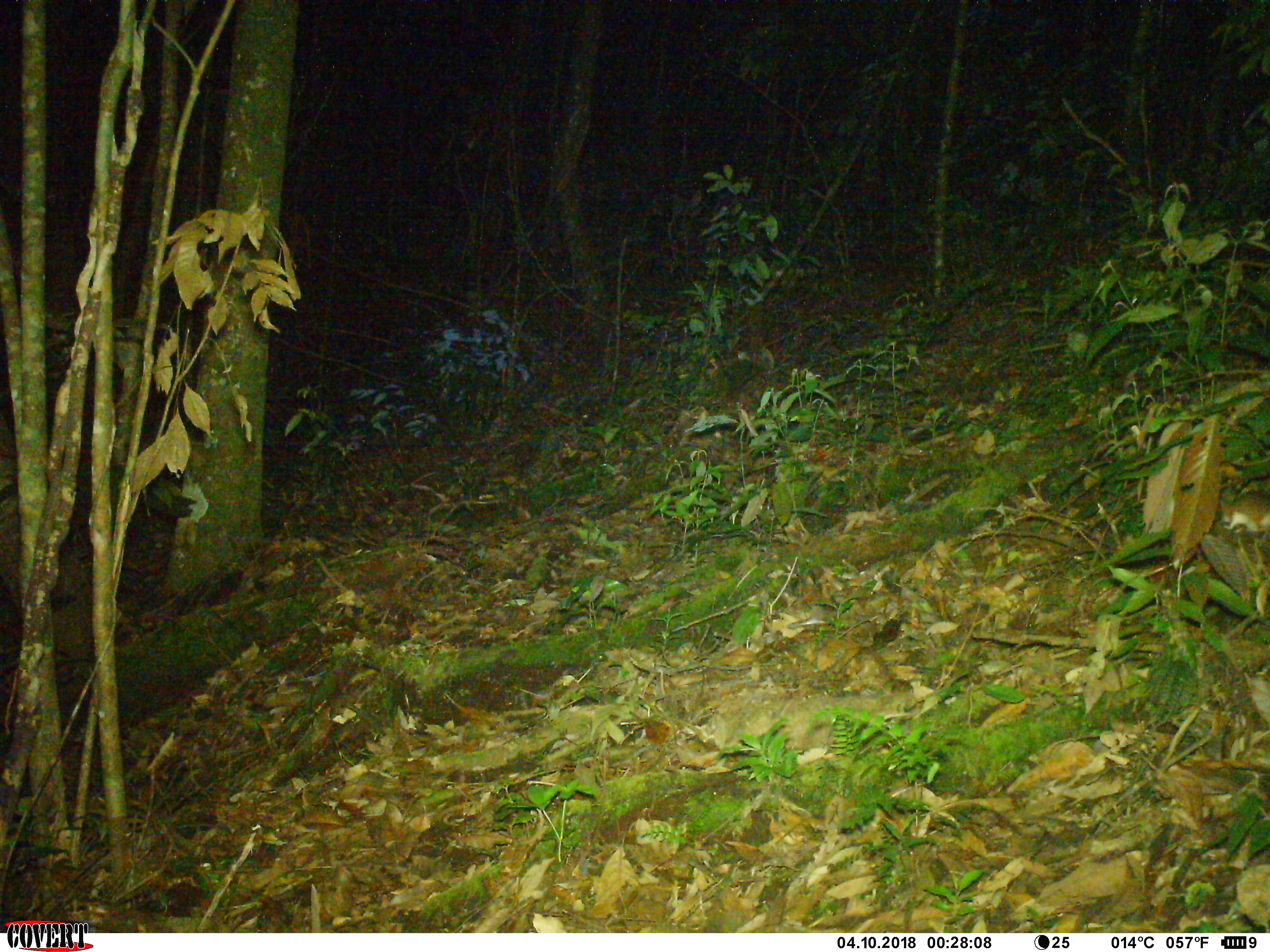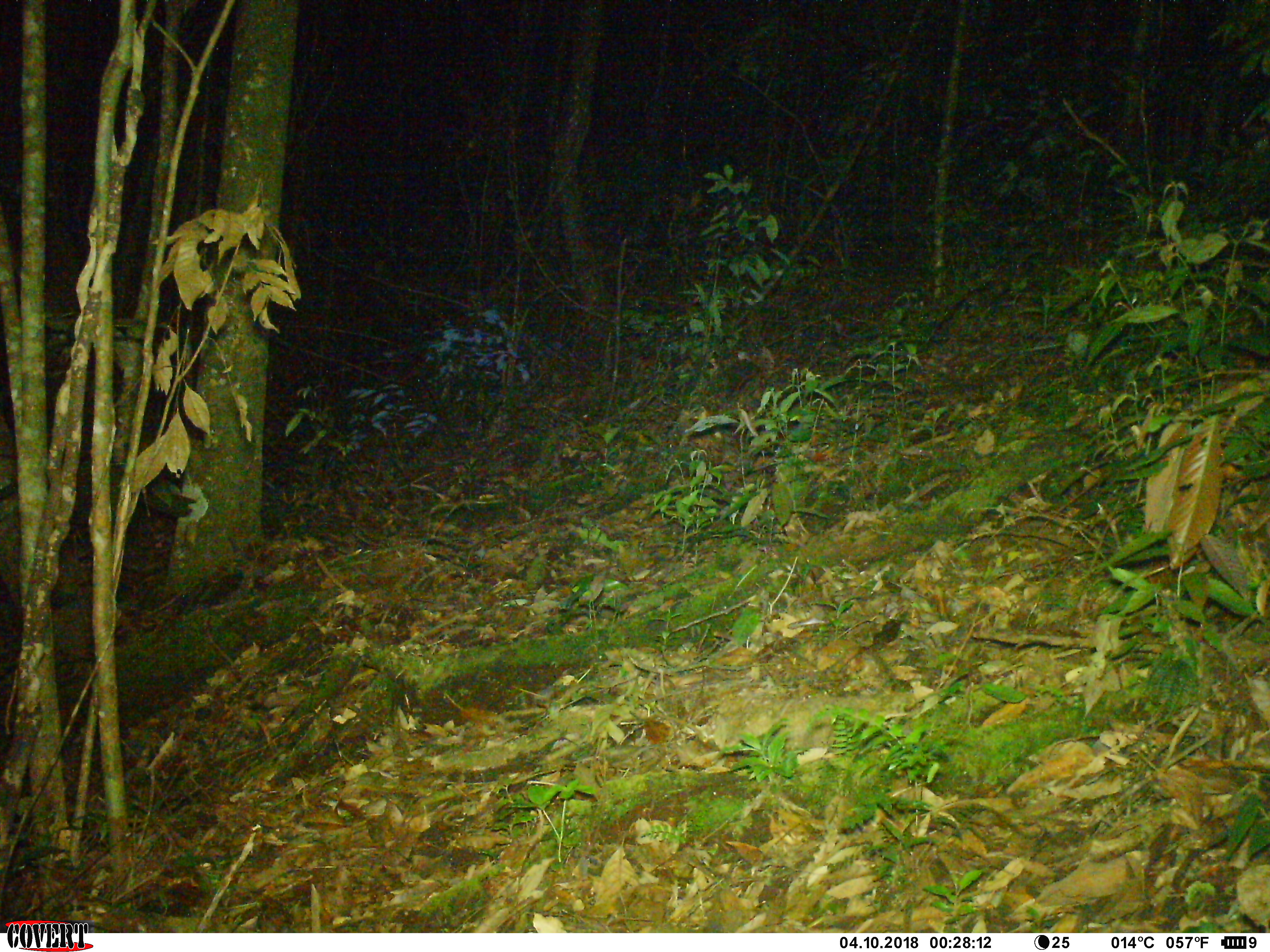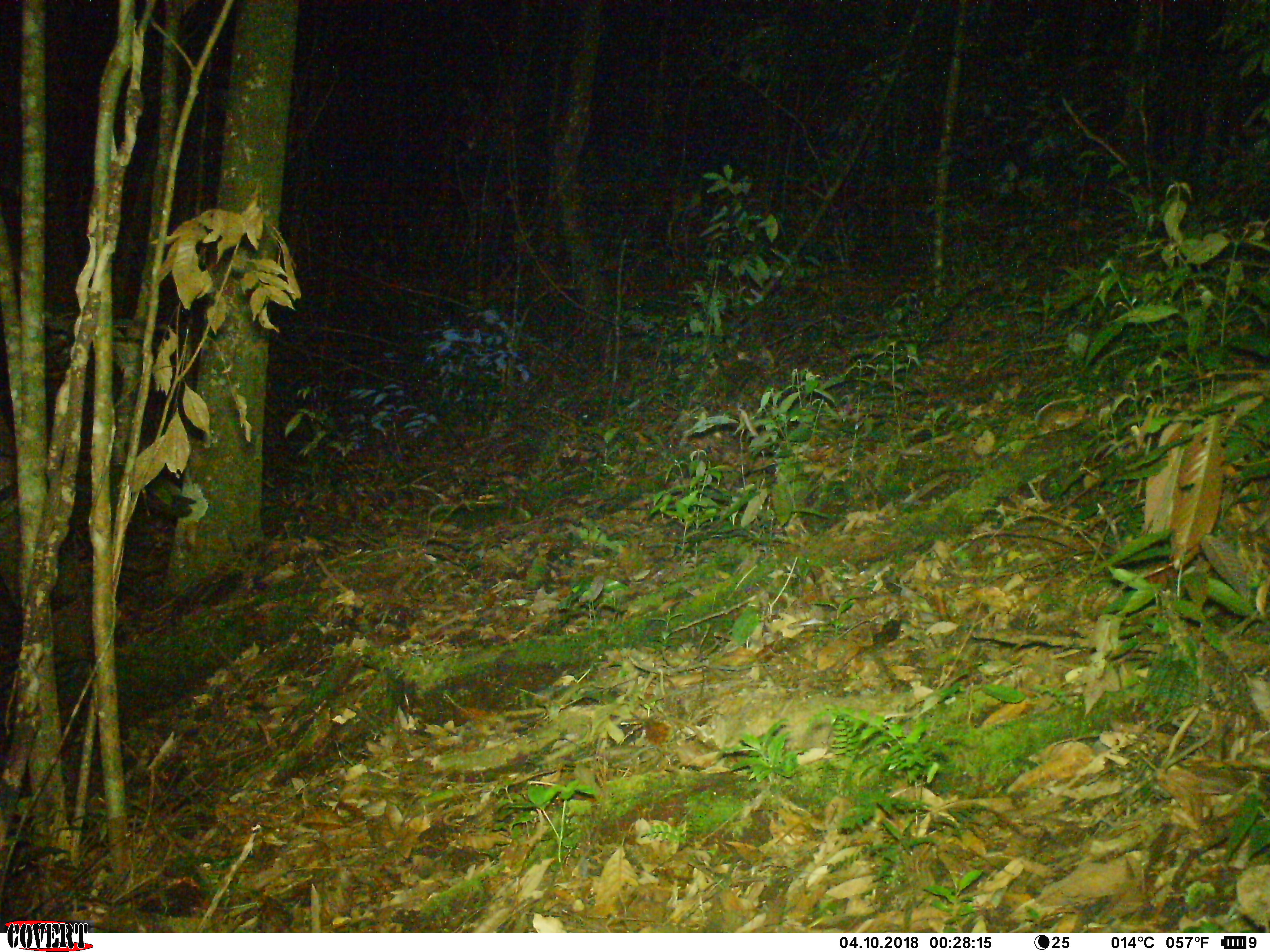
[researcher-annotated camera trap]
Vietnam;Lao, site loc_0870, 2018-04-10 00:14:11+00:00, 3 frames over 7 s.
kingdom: Animalia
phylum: Chordata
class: Mammalia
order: Rodentia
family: Muridae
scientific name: Muridae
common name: old-world mice and rats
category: unidentified murid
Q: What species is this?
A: Unidentified murid (old-world mice and rats) (Muridae).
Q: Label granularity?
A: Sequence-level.